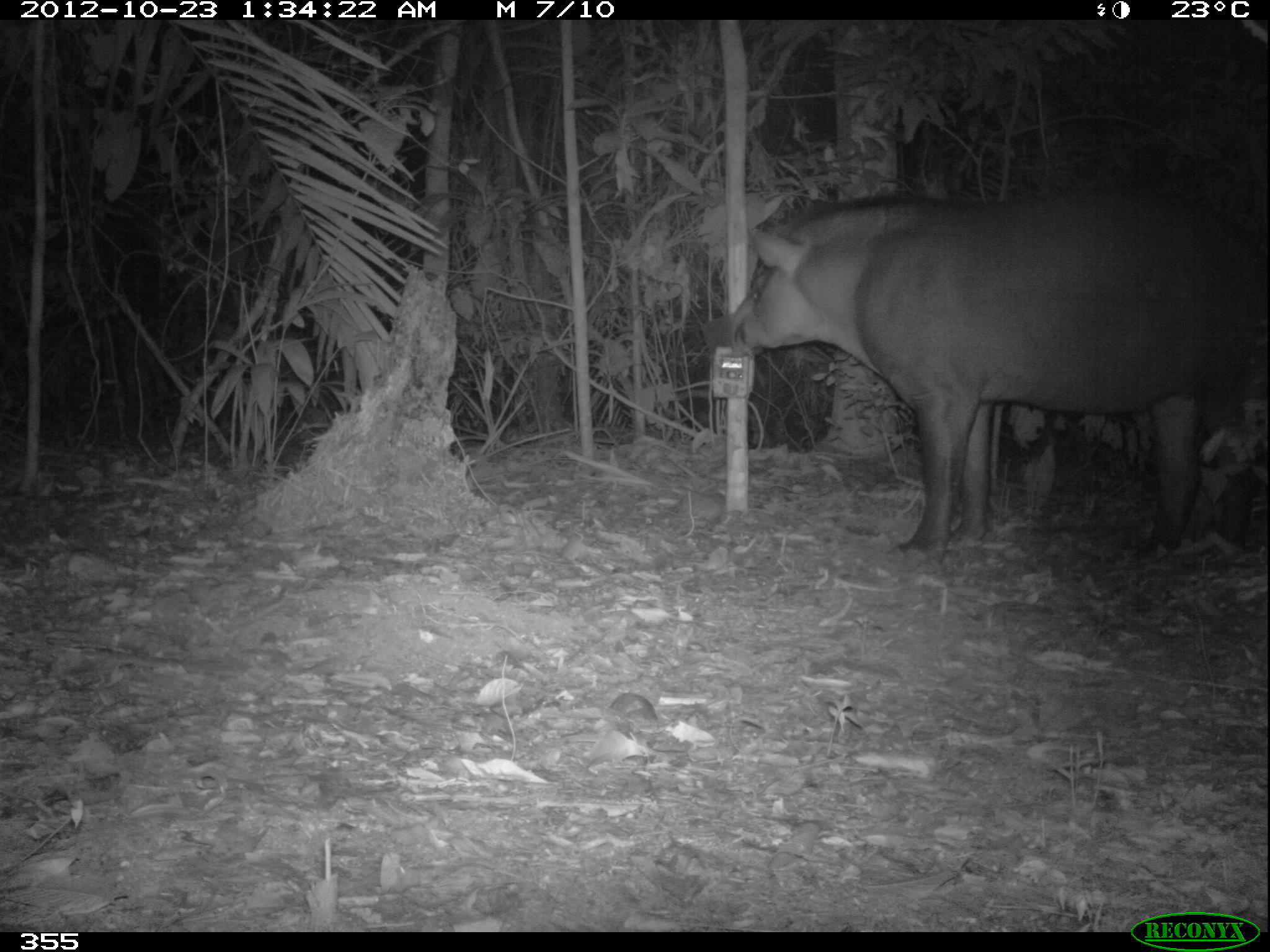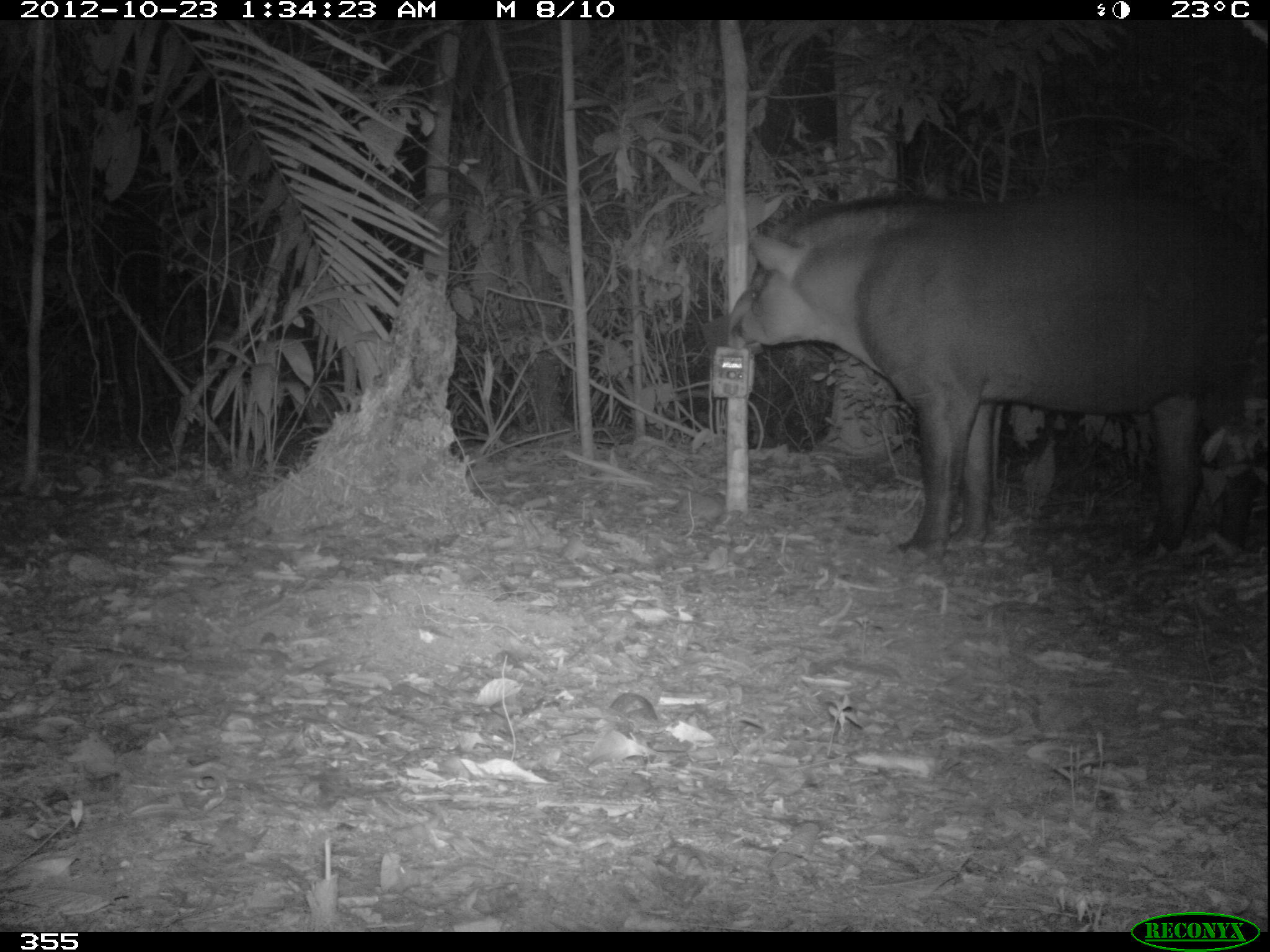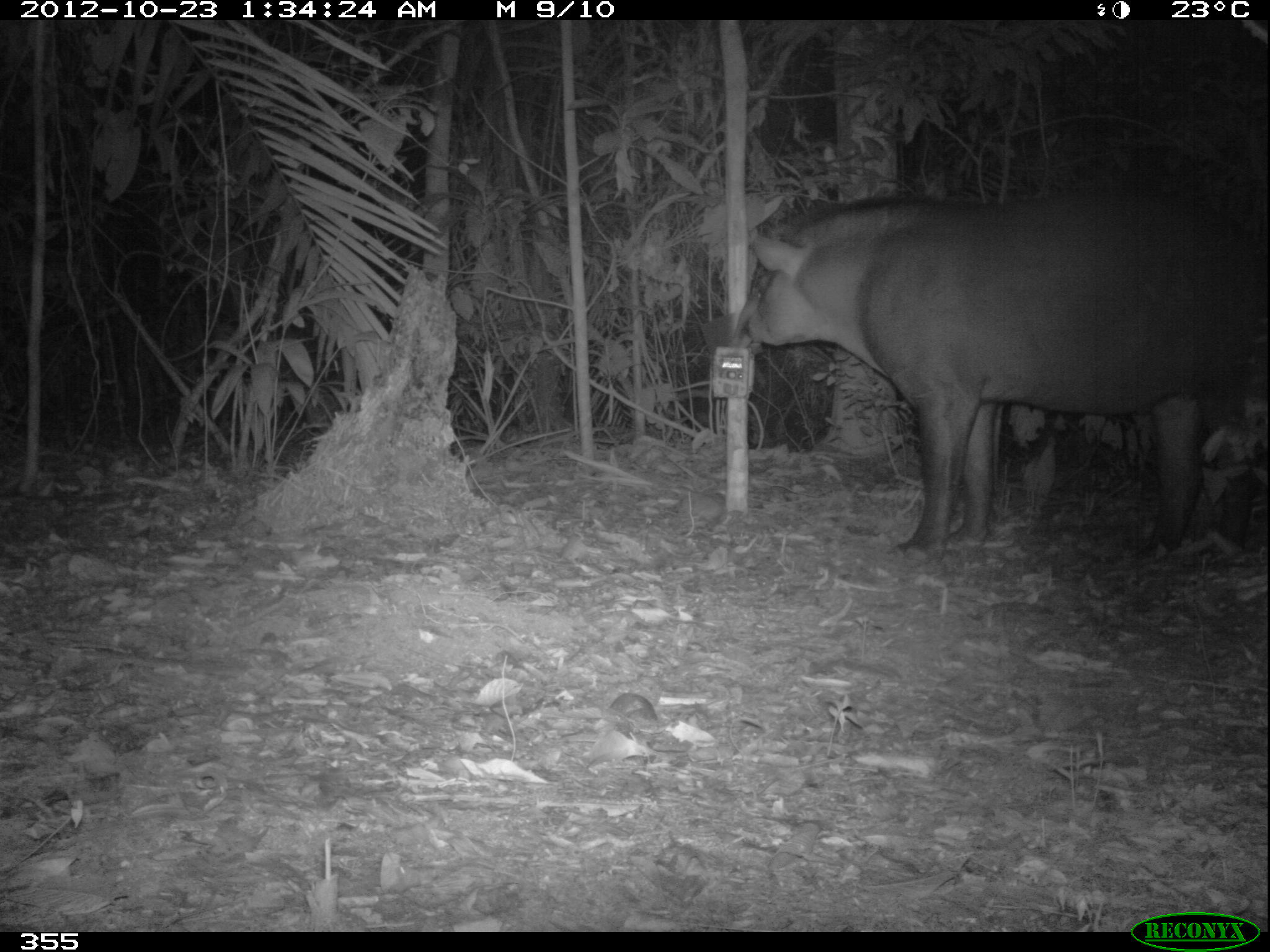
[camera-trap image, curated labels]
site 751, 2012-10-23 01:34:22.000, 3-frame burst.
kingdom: Animalia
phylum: Chordata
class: Mammalia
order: Perissodactyla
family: Tapiridae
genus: Tapirus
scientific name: Tapirus terrestris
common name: south american tapir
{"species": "Tapirus terrestris (south american tapir)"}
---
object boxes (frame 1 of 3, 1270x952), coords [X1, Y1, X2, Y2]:
tapirus terrestris: [719, 180, 1268, 568]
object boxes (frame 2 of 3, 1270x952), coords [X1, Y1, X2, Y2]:
tapirus terrestris: [717, 180, 1266, 564]